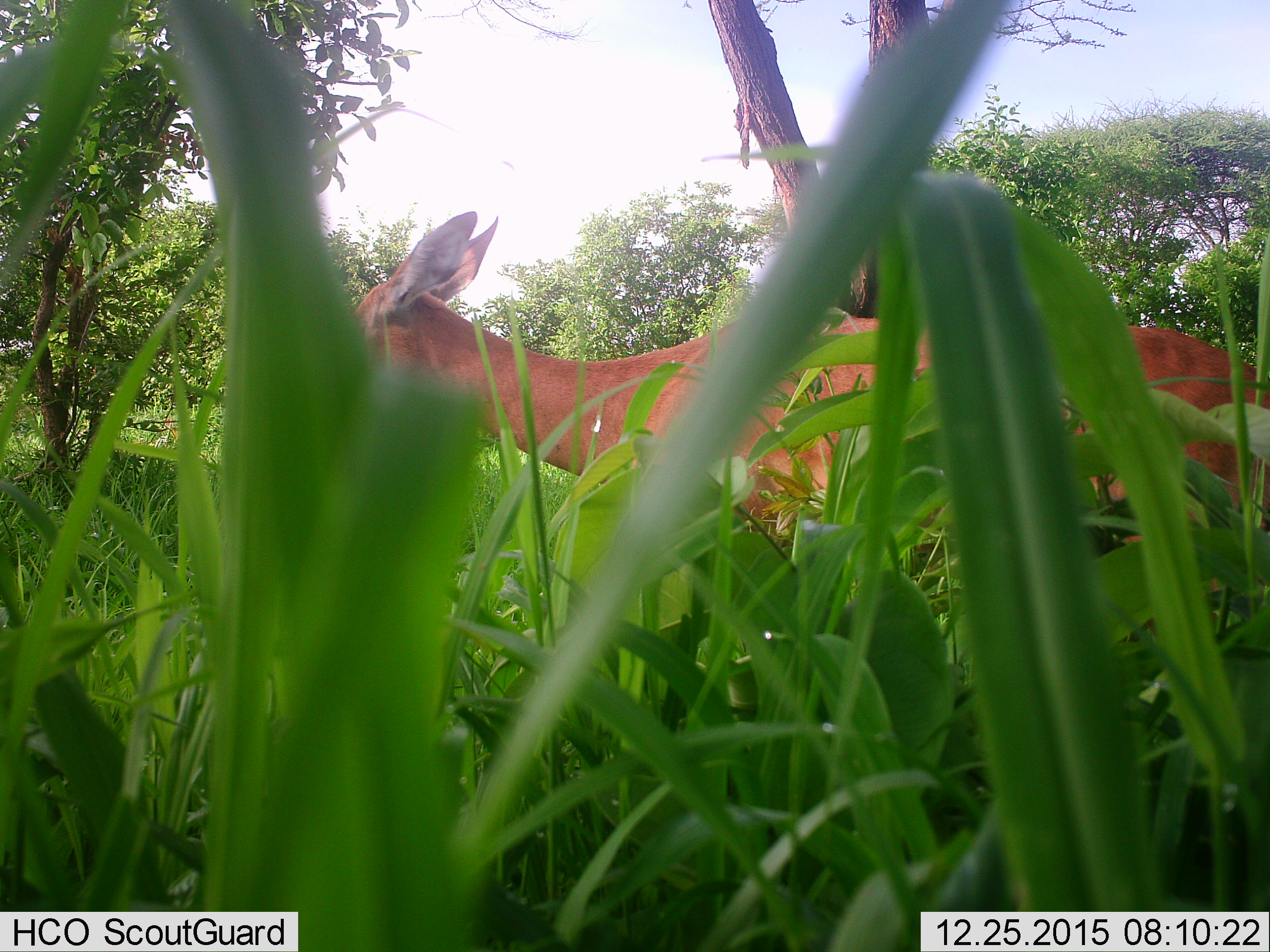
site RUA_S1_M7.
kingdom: Animalia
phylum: Chordata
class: Mammalia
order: Artiodactyla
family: Bovidae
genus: Aepyceros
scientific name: Aepyceros melampus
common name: impala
Impala (Aepyceros melampus), count 2. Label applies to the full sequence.